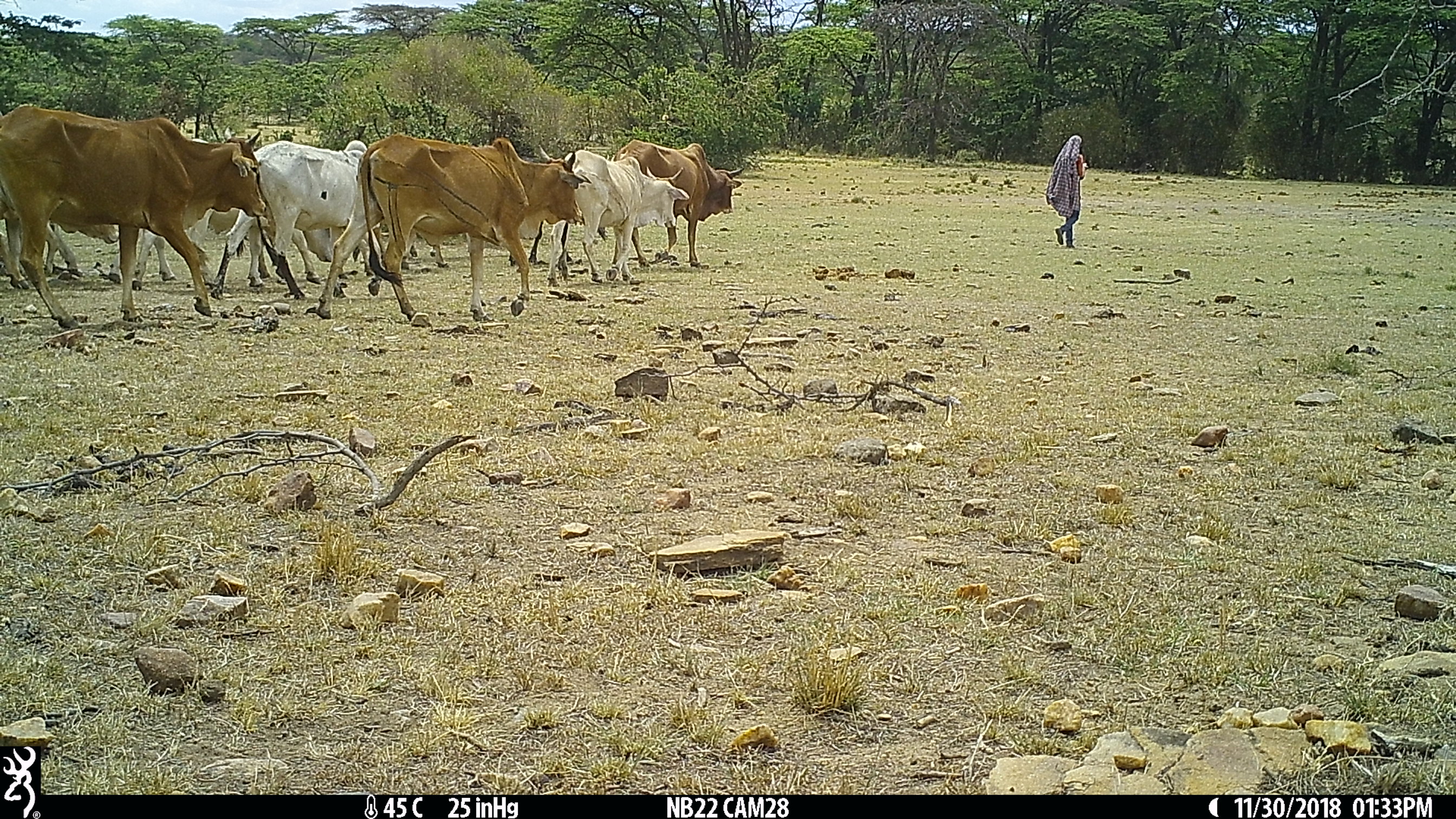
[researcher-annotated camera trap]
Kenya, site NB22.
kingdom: Animalia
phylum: Chordata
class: Mammalia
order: Artiodactyla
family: Bovidae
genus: Bos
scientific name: Bos taurus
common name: cattle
Cattle (Bos taurus).